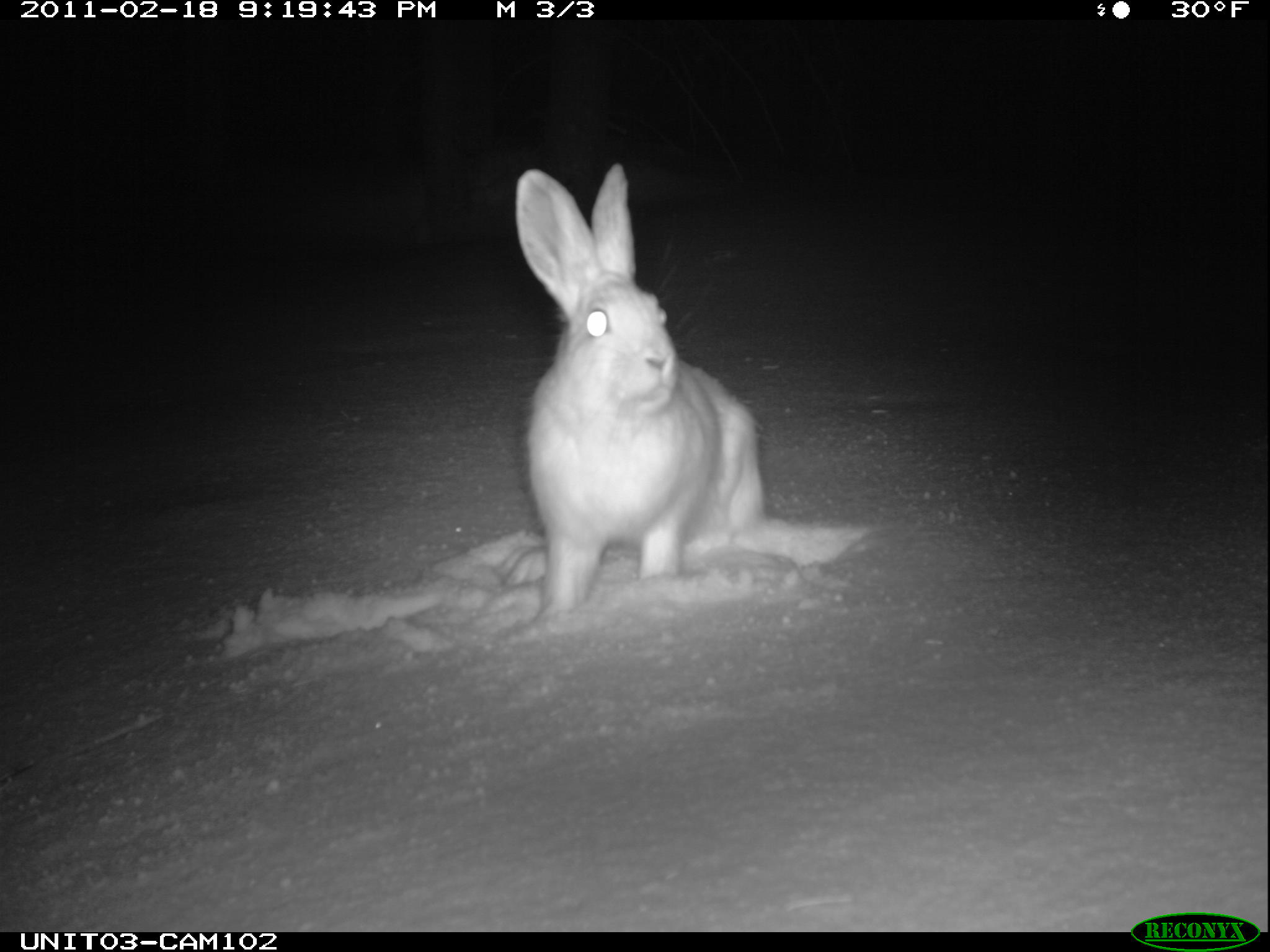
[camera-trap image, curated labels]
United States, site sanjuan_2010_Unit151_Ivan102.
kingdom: Animalia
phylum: Chordata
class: Mammalia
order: Lagomorpha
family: Leporidae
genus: Lepus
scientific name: Lepus americanus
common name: snowshoe hare